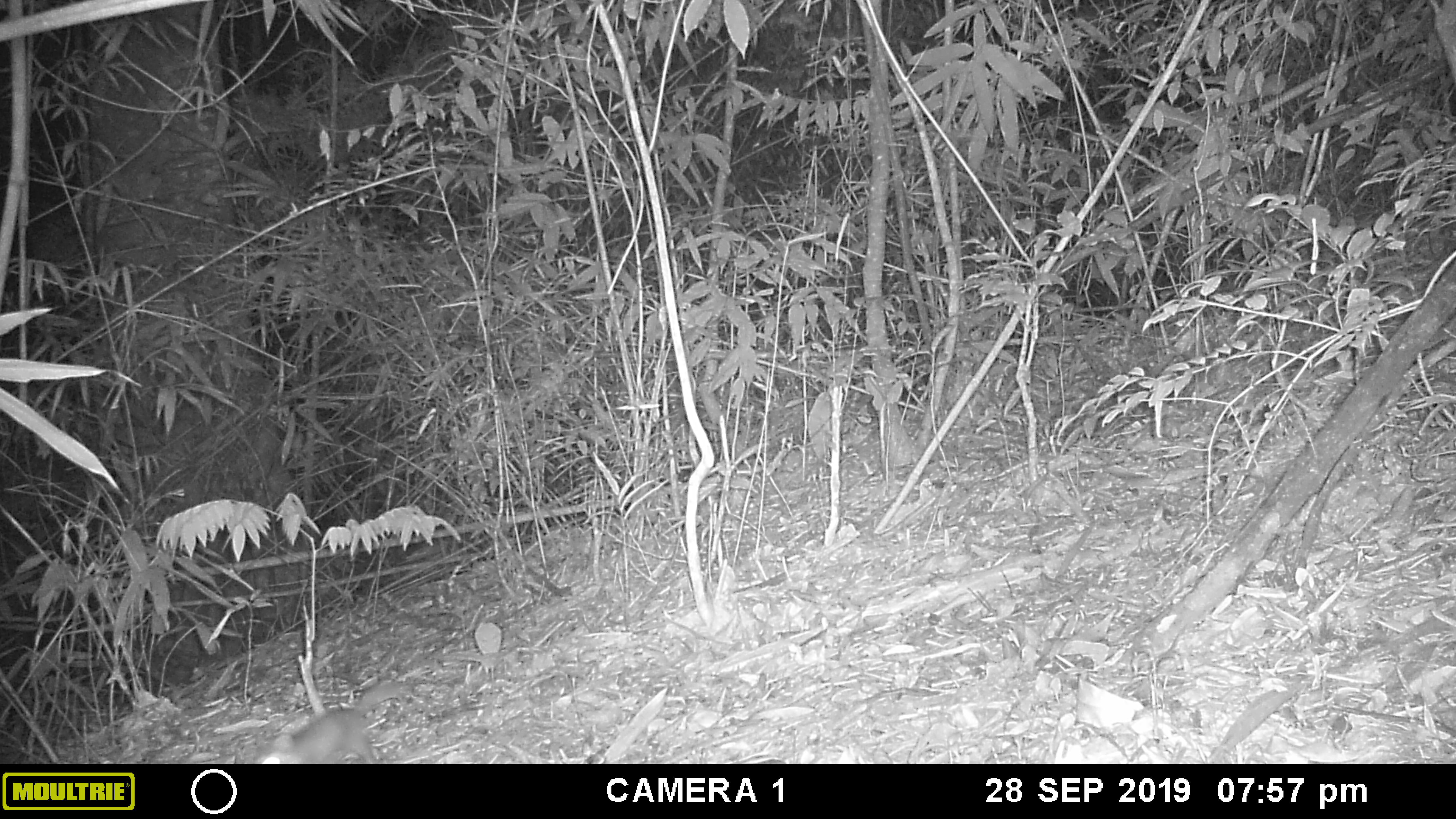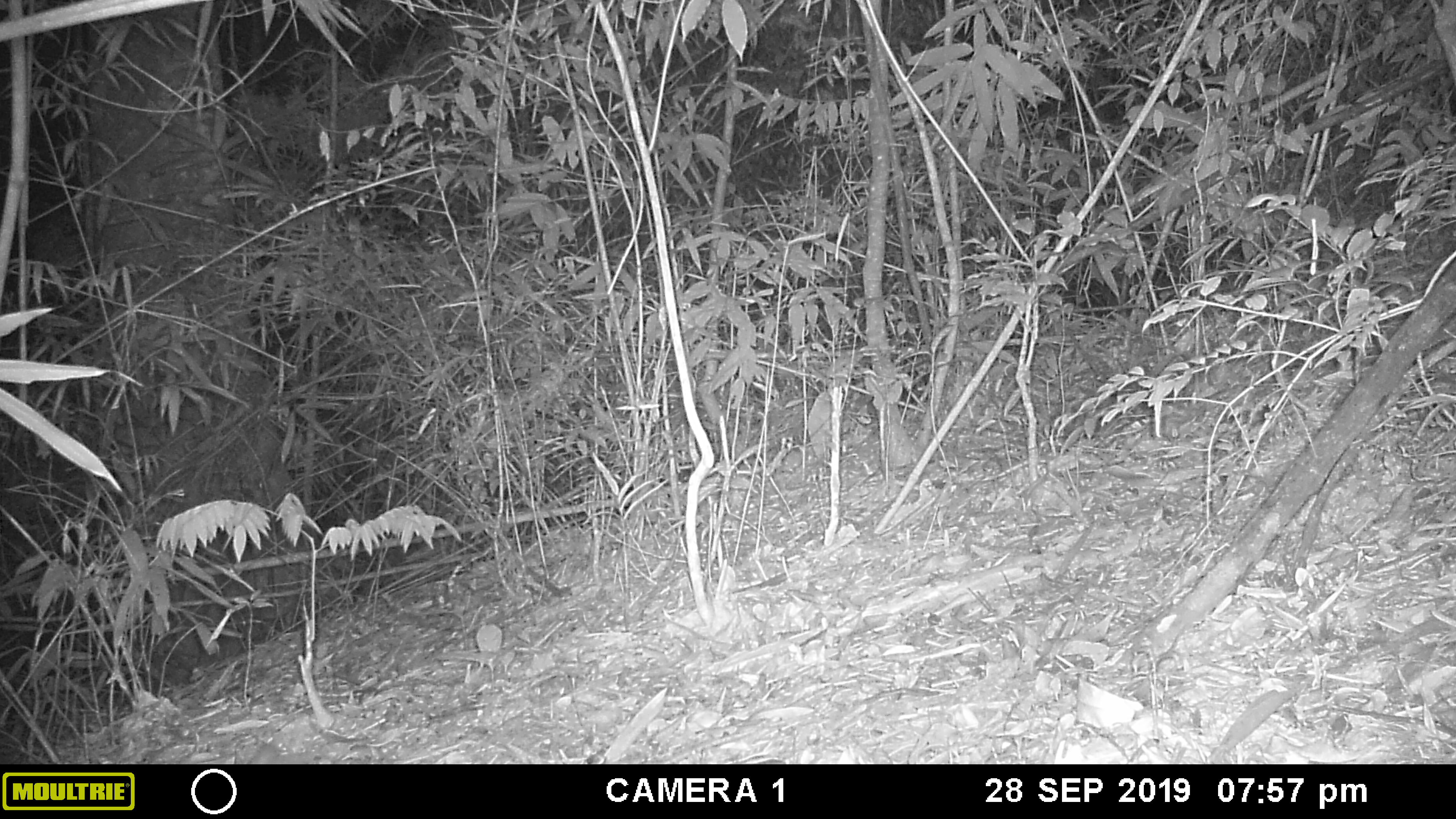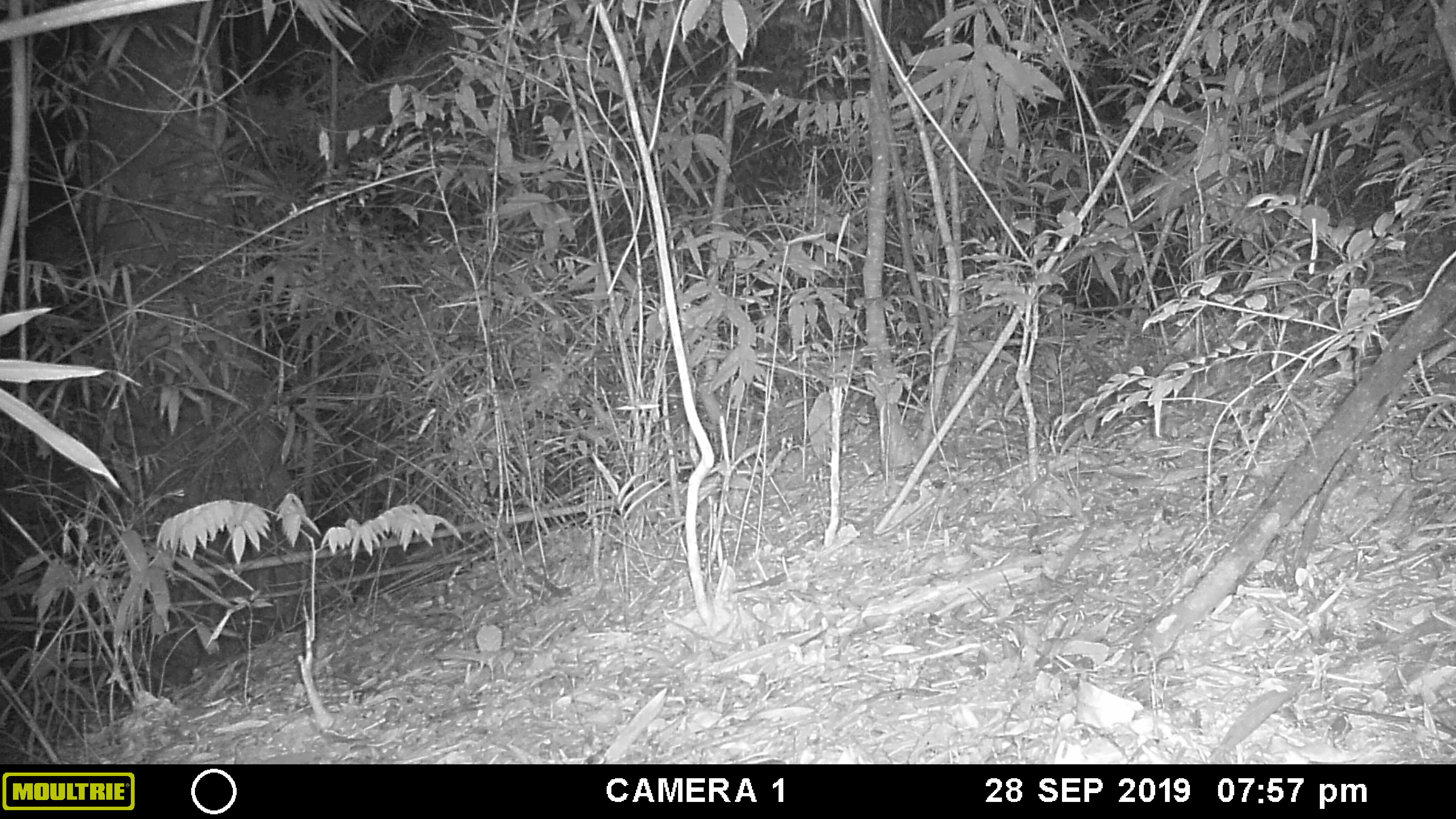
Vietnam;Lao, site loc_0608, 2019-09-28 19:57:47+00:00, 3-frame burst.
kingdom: Animalia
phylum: Chordata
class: Mammalia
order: Carnivora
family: Mustelidae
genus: Melogale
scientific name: Melogale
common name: ferret badger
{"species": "ferret badger (Melogale)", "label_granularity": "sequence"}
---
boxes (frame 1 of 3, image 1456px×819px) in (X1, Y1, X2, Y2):
ferret badger: (259, 681, 403, 764)